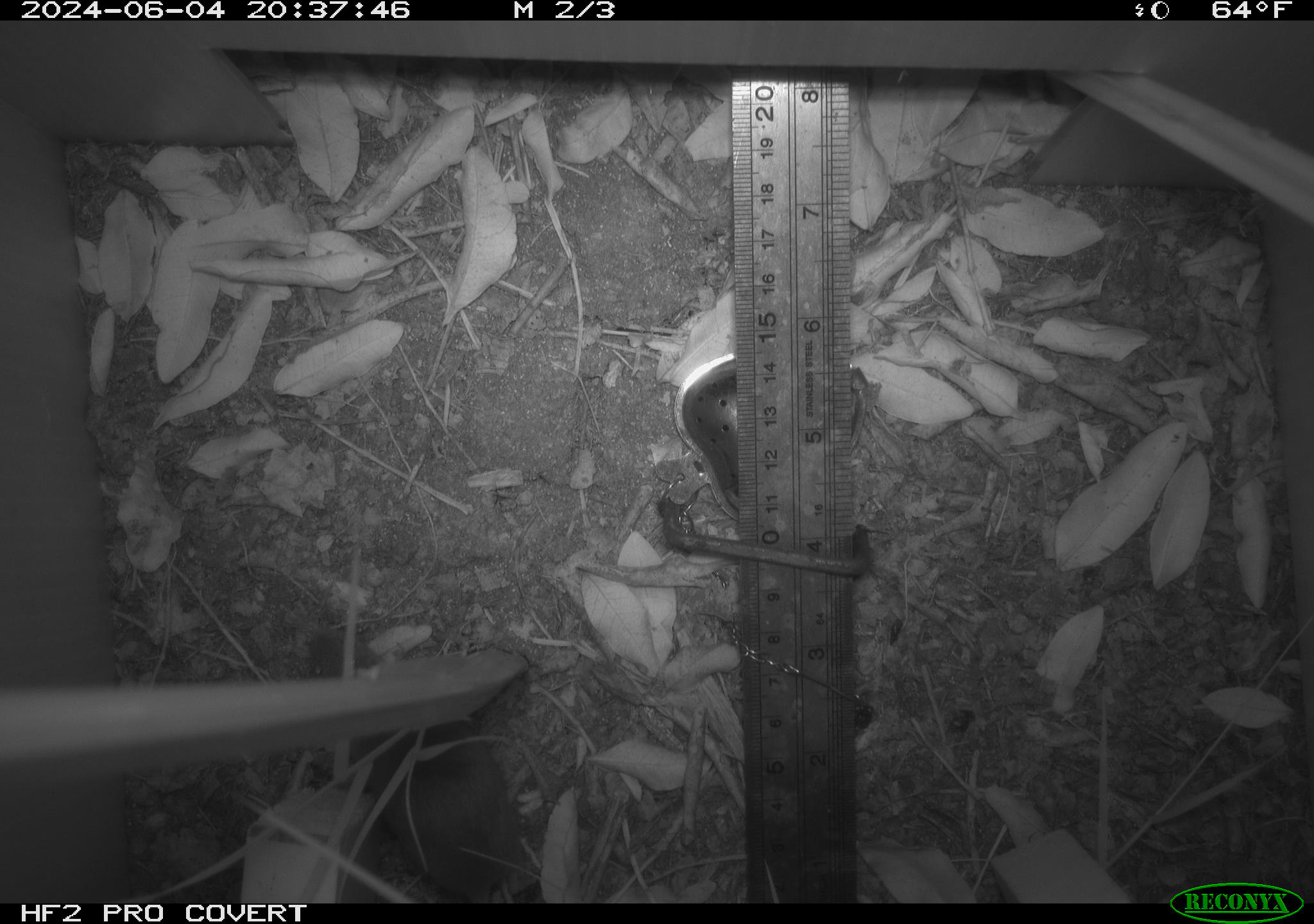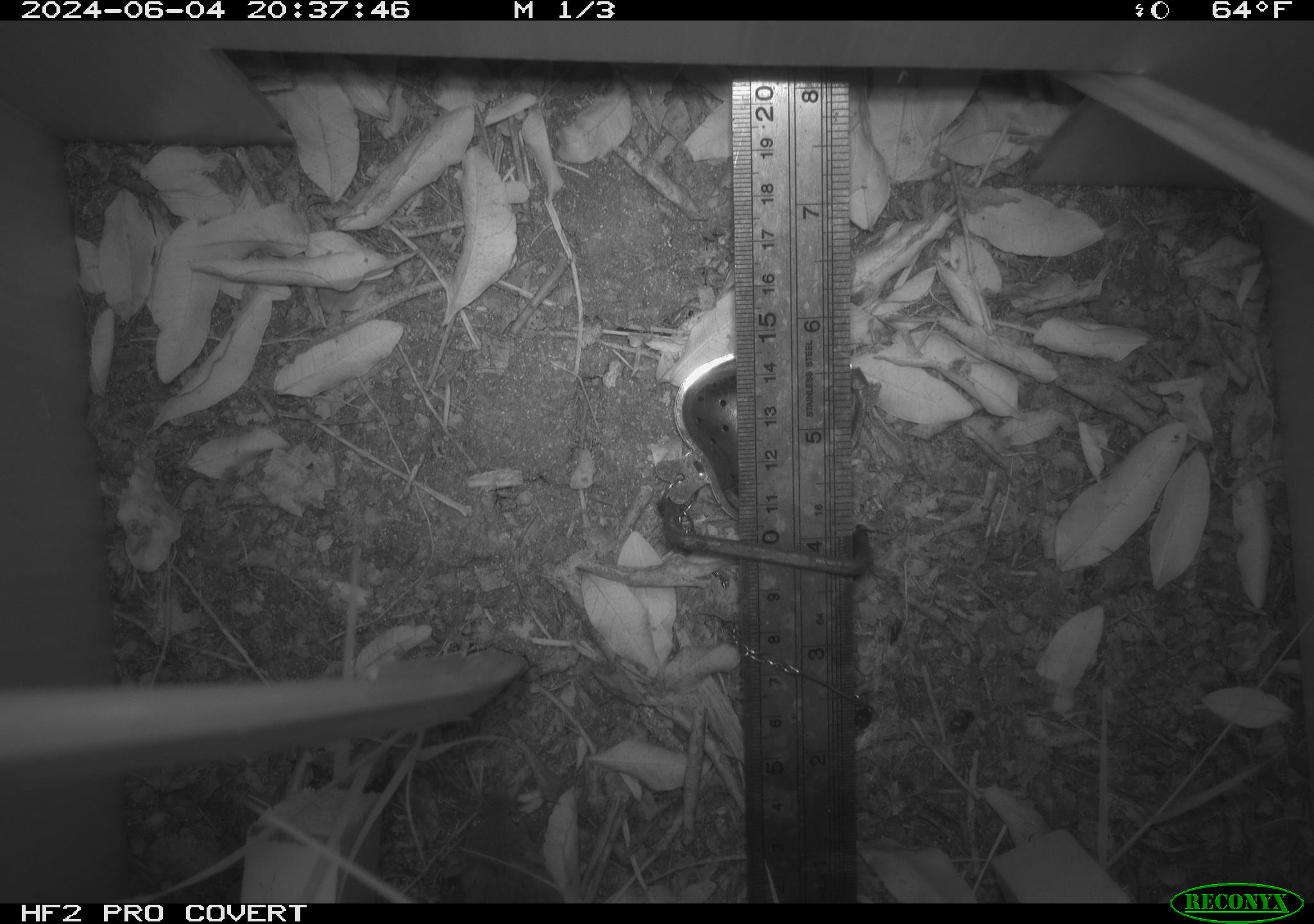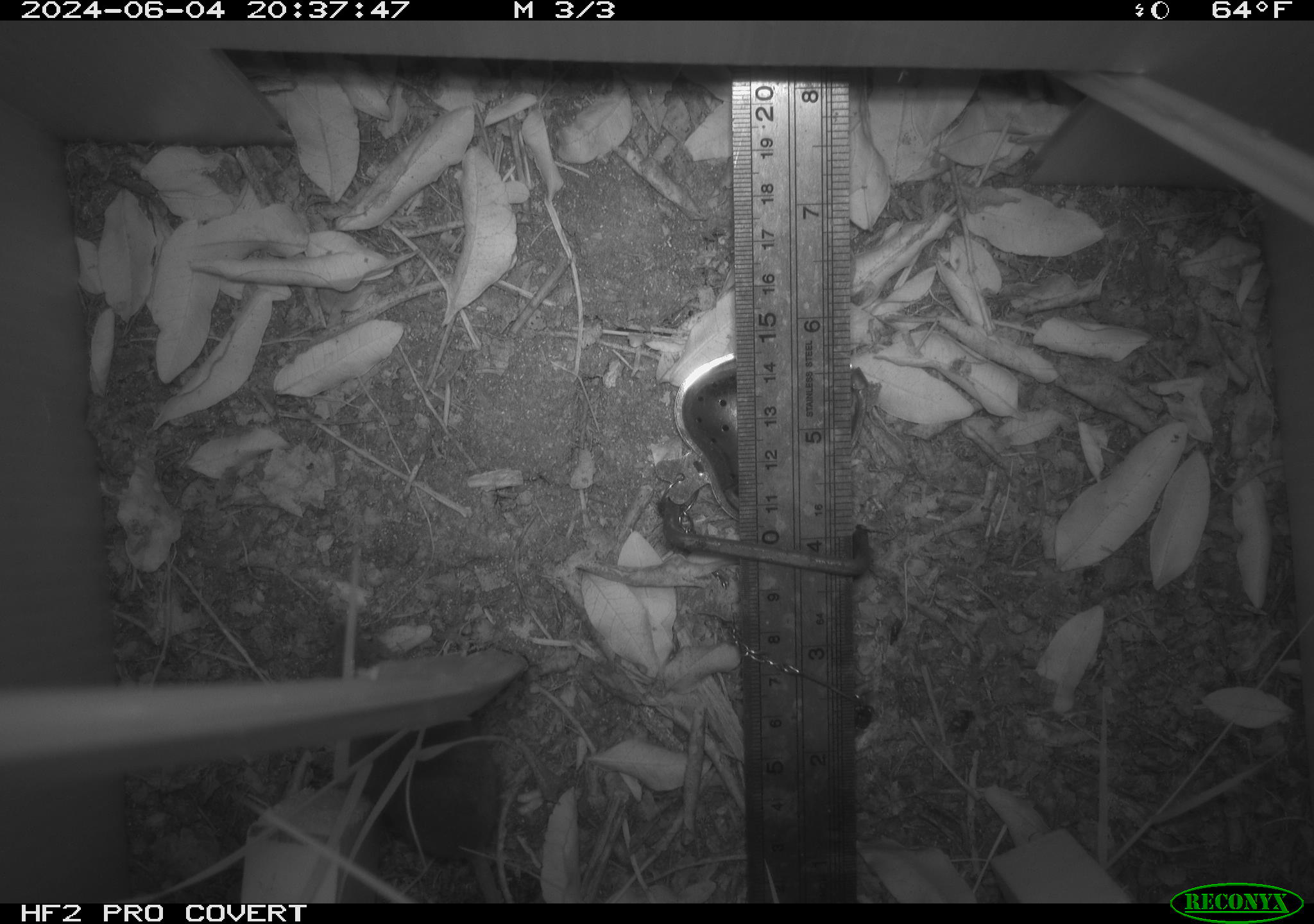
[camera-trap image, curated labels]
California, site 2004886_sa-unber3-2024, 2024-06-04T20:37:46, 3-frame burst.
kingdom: Animalia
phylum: Chordata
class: Mammalia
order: Rodentia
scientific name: Rodentia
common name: mouse species